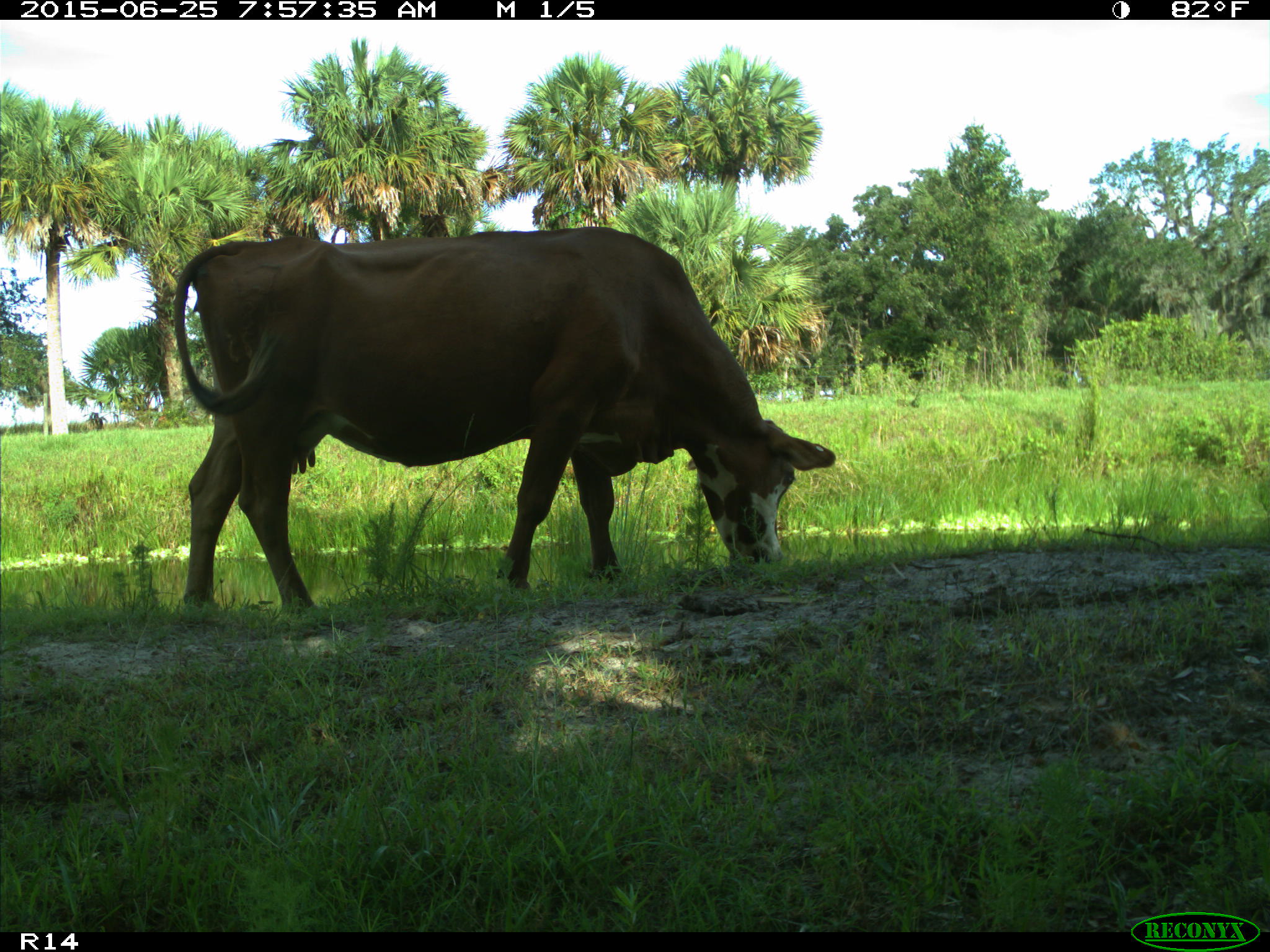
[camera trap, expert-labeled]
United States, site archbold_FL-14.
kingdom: Animalia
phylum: Chordata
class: Mammalia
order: Artiodactyla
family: Bovidae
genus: Bos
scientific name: Bos taurus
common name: domestic cow